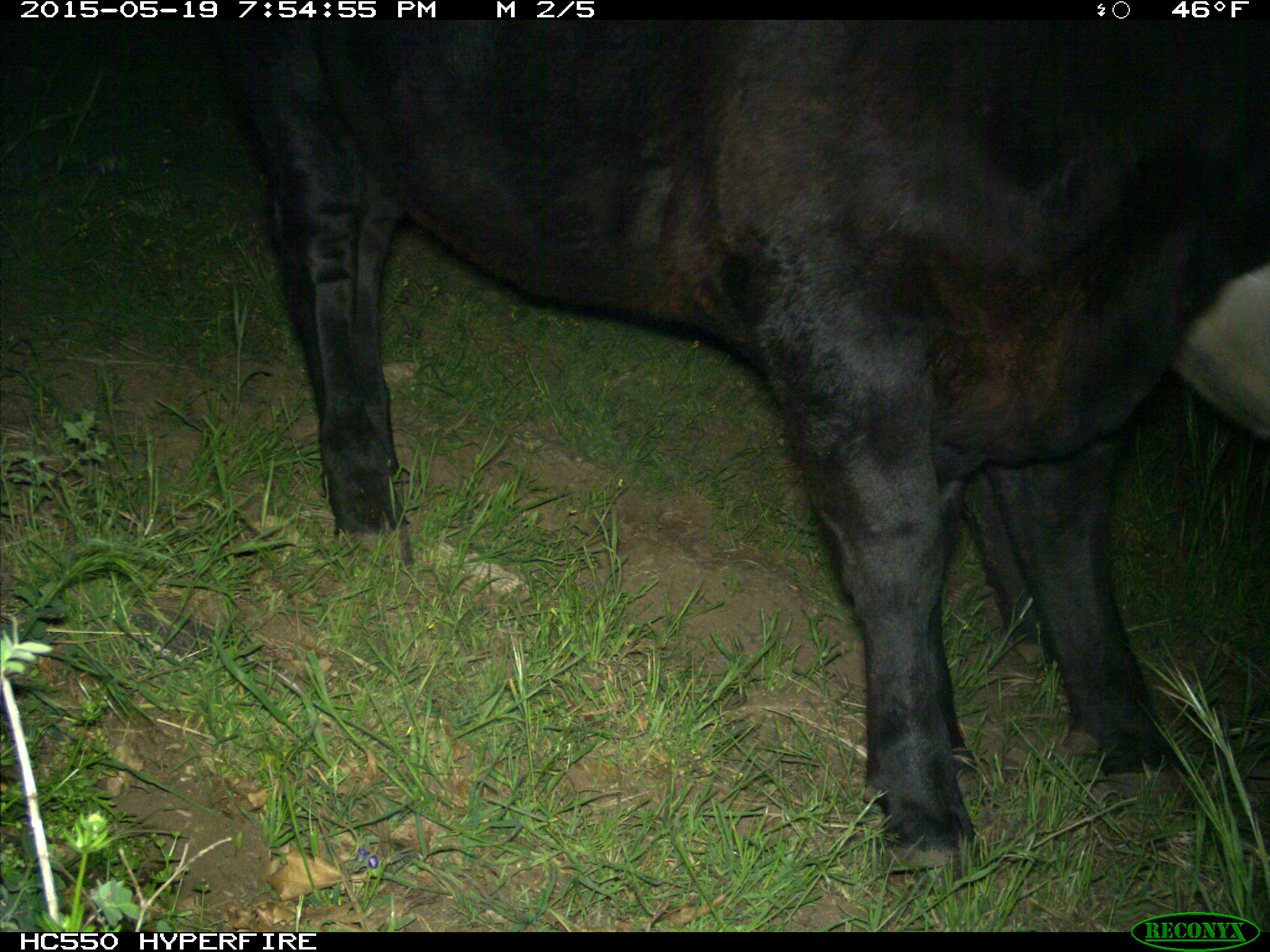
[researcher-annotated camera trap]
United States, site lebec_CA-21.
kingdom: Animalia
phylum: Chordata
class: Mammalia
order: Artiodactyla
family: Bovidae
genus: Bos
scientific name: Bos taurus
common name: domestic cow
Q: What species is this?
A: Bos taurus (domestic cow).